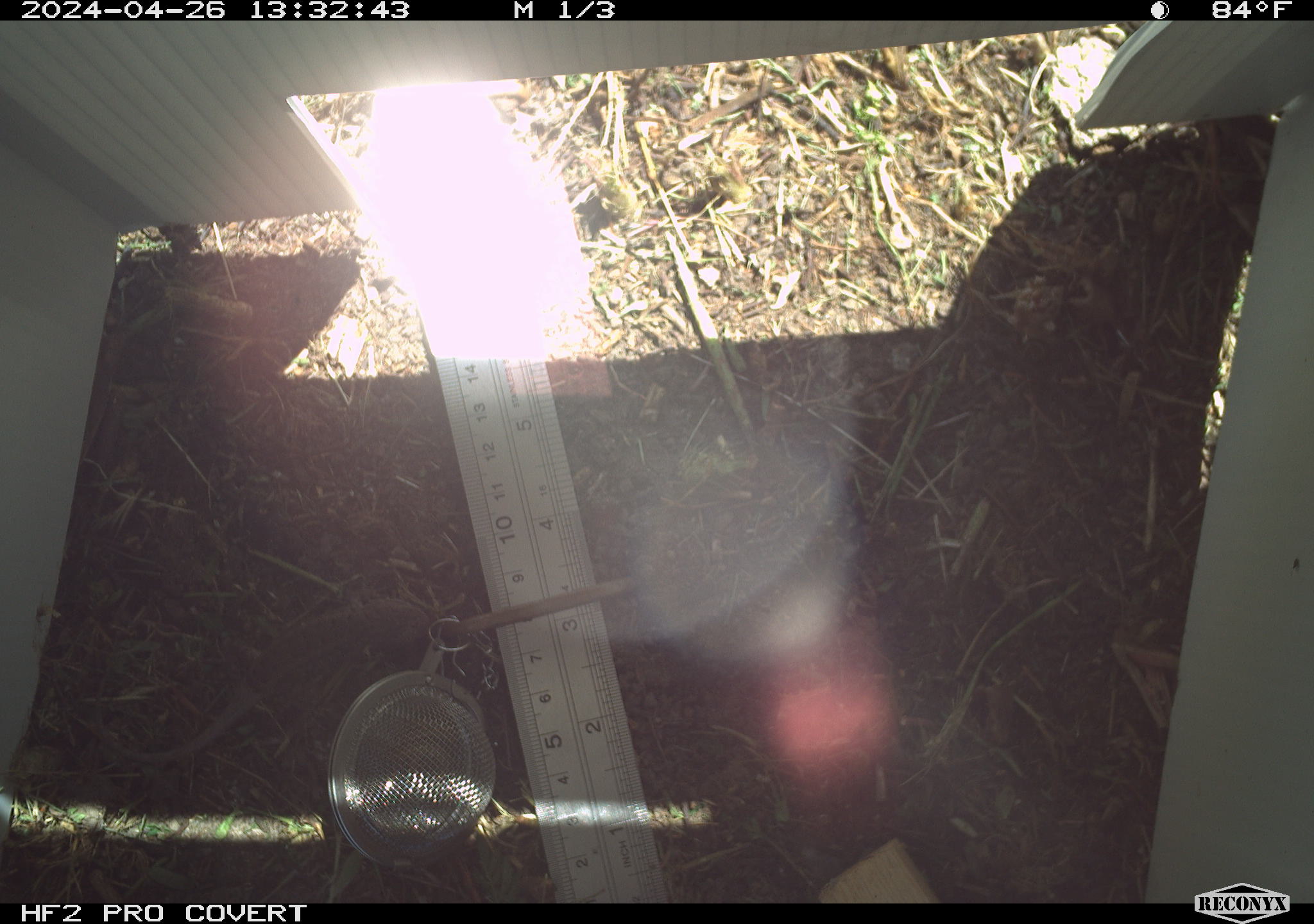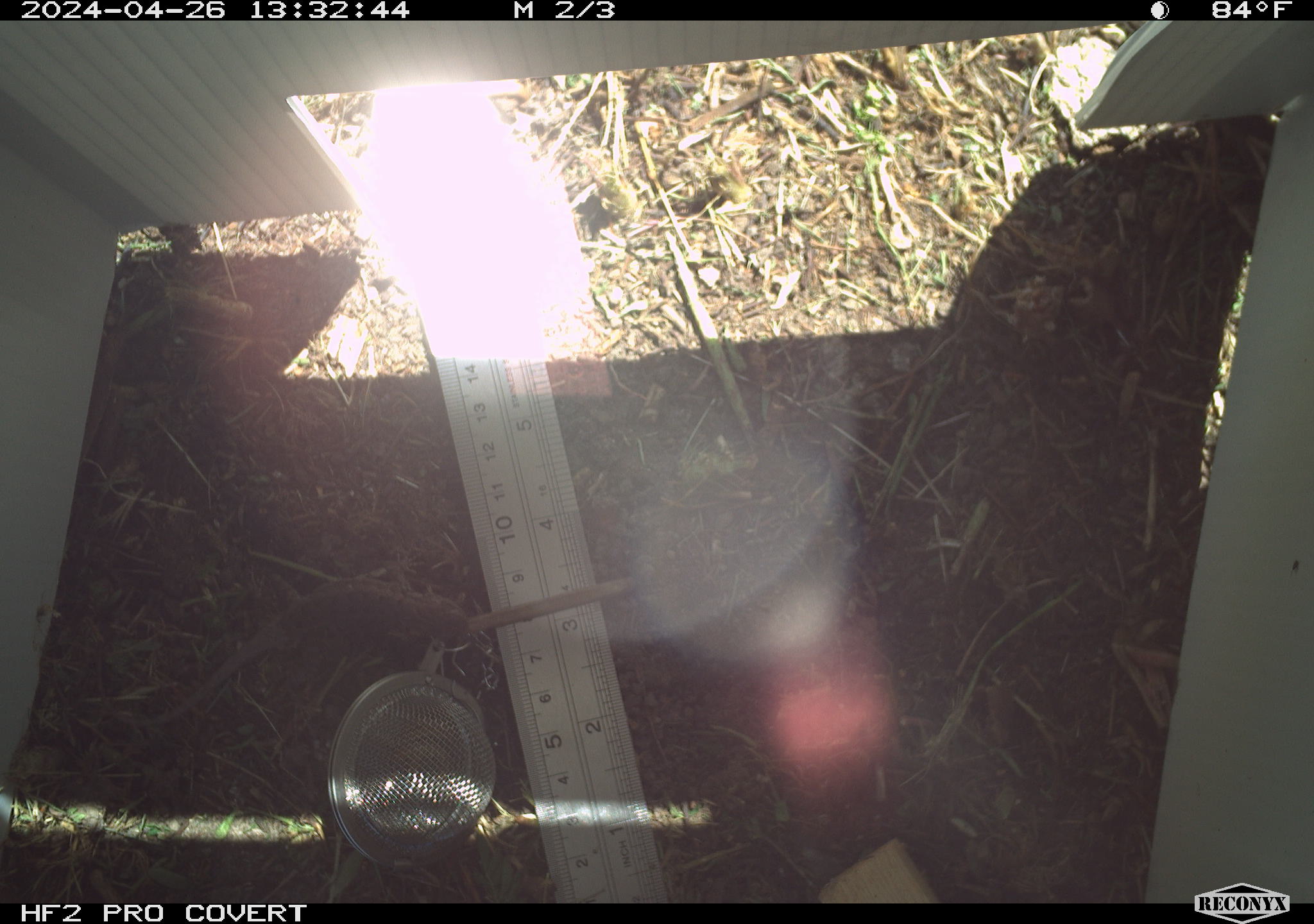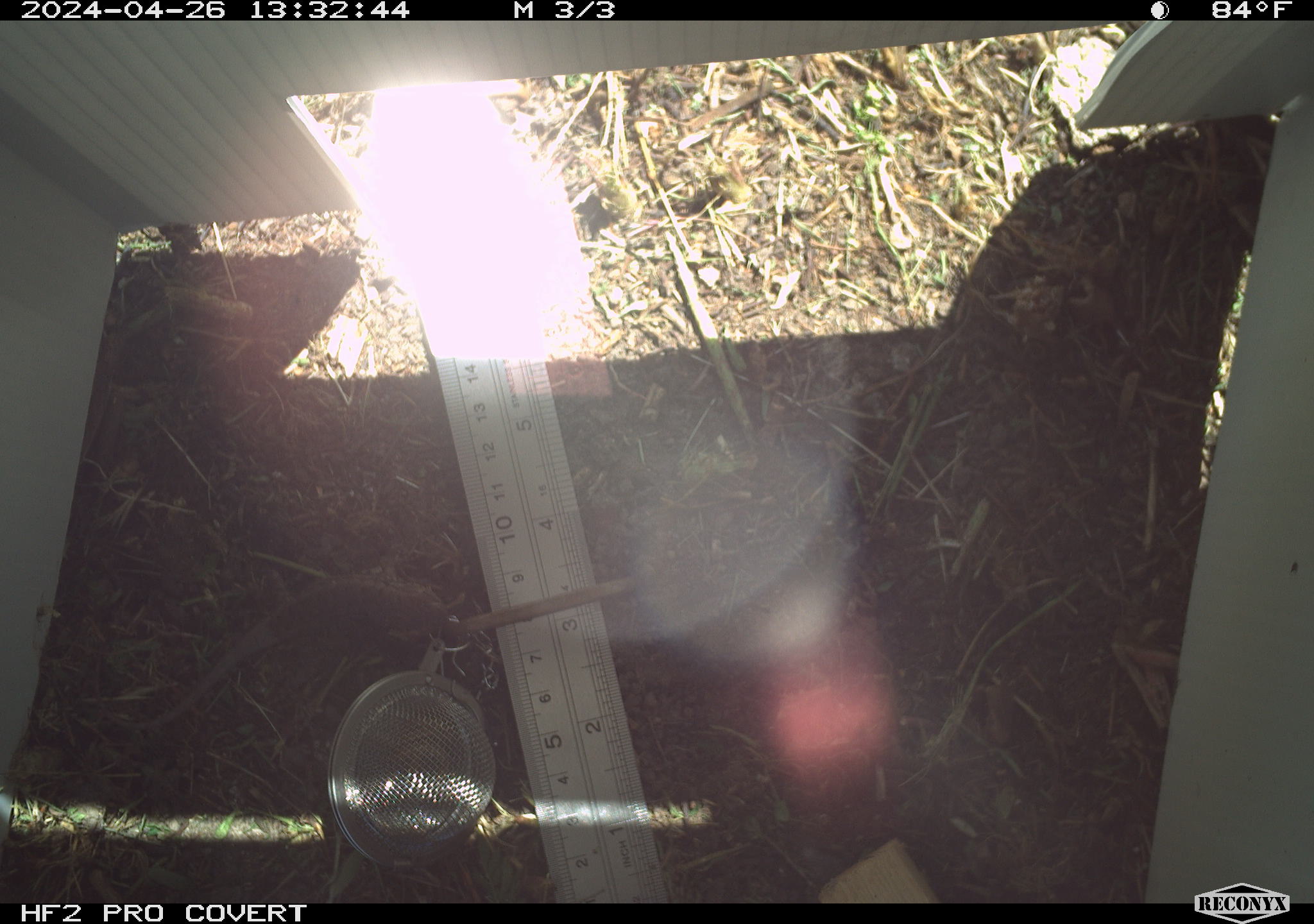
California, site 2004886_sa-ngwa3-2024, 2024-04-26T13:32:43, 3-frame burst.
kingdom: Animalia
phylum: Chordata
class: Reptilia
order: Squamata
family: Phrynosomatidae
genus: Sceloporus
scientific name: Sceloporus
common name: spiny lizards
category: sceloporus species